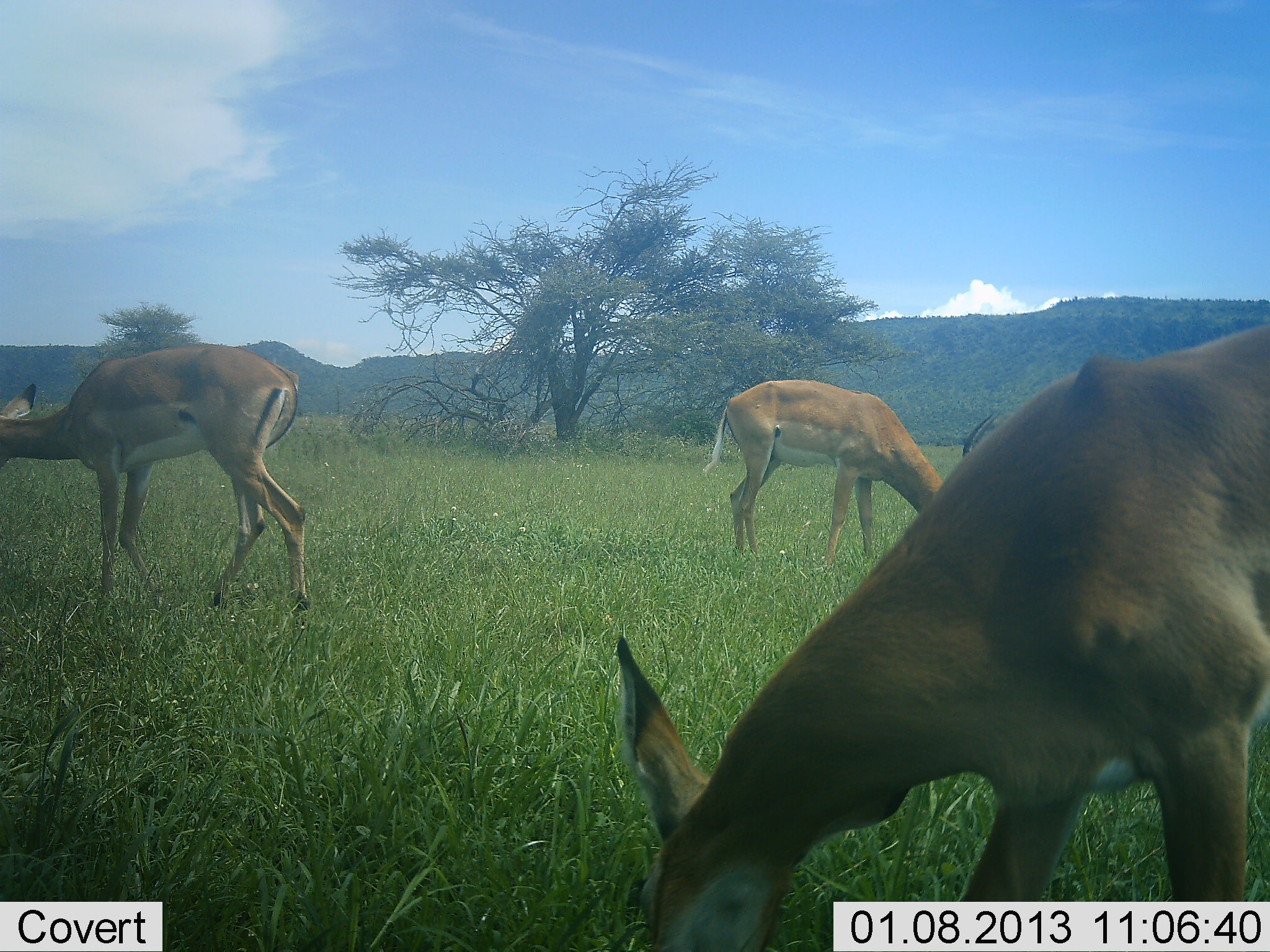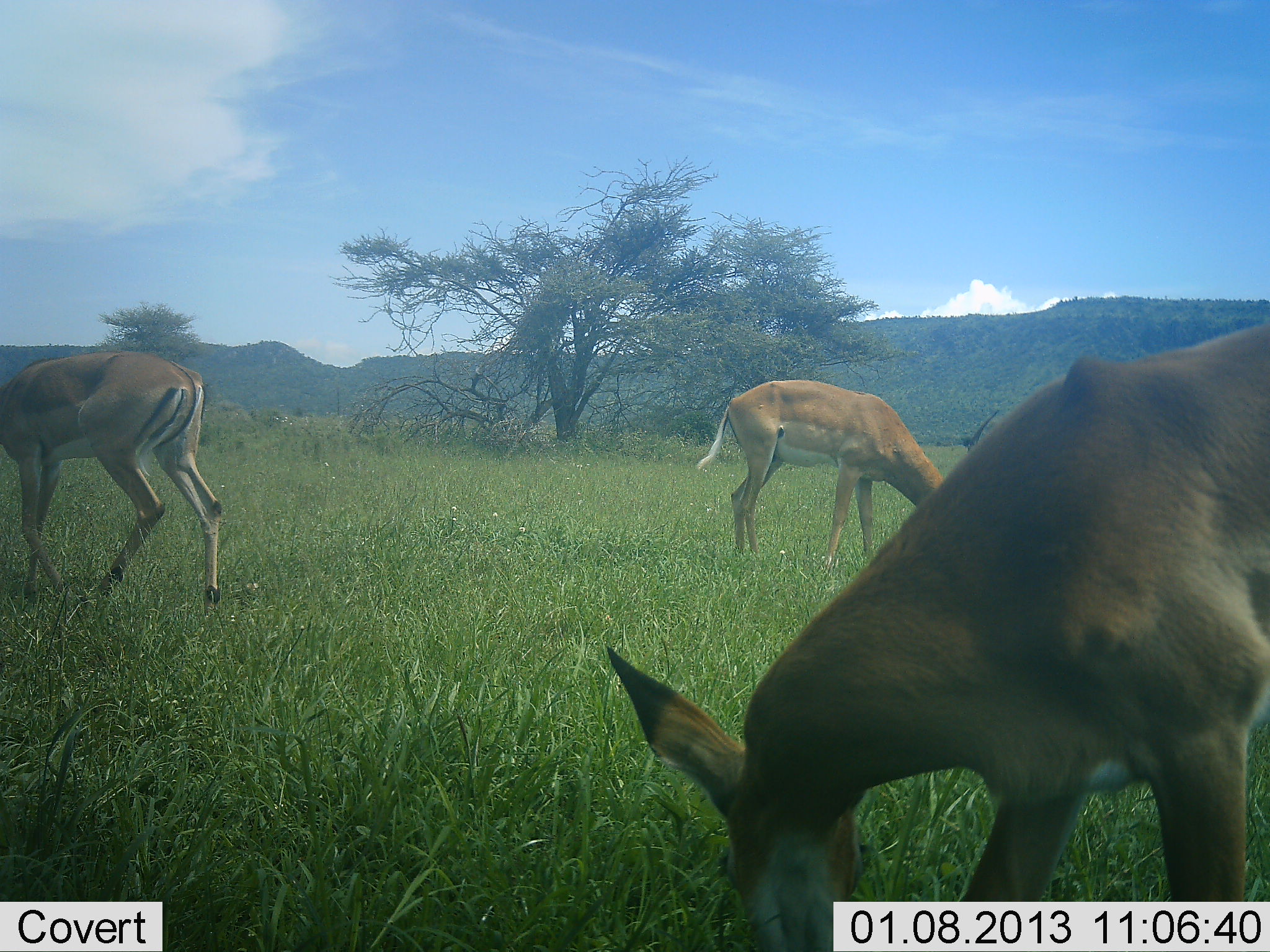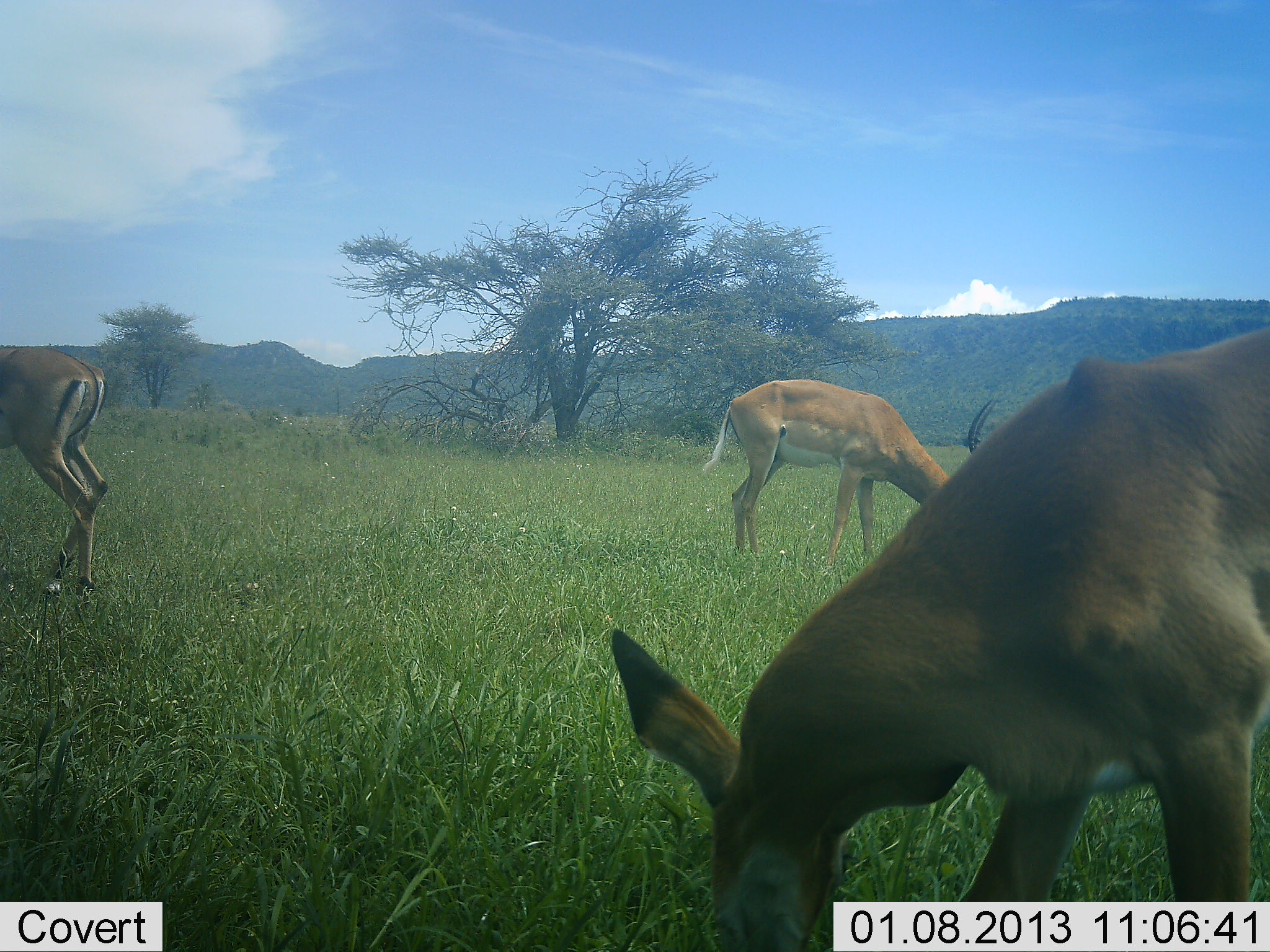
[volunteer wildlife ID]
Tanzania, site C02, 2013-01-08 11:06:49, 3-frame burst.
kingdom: Animalia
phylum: Chordata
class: Mammalia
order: Artiodactyla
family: Bovidae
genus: Aepyceros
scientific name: Aepyceros melampus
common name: impala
Impala (Aepyceros melampus), count 3. Behavior (volunteer vote fractions): standing 18%, resting 0%, moving 53%, interacting 0%. Young present (vote fraction): 0%. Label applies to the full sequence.